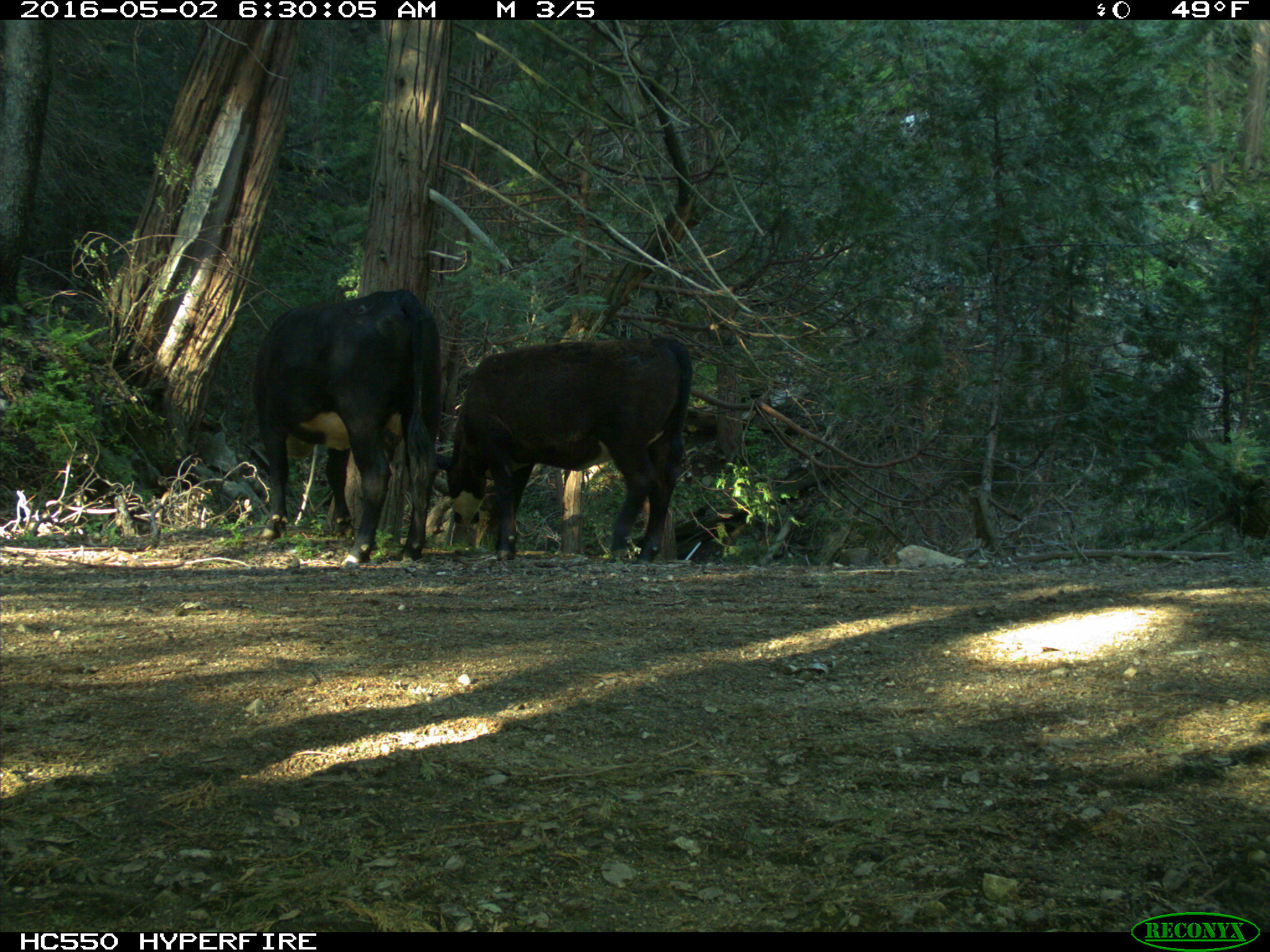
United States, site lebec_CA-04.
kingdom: Animalia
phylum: Chordata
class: Mammalia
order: Artiodactyla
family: Bovidae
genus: Bos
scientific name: Bos taurus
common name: domestic cow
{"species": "Bos taurus (domestic cow)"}